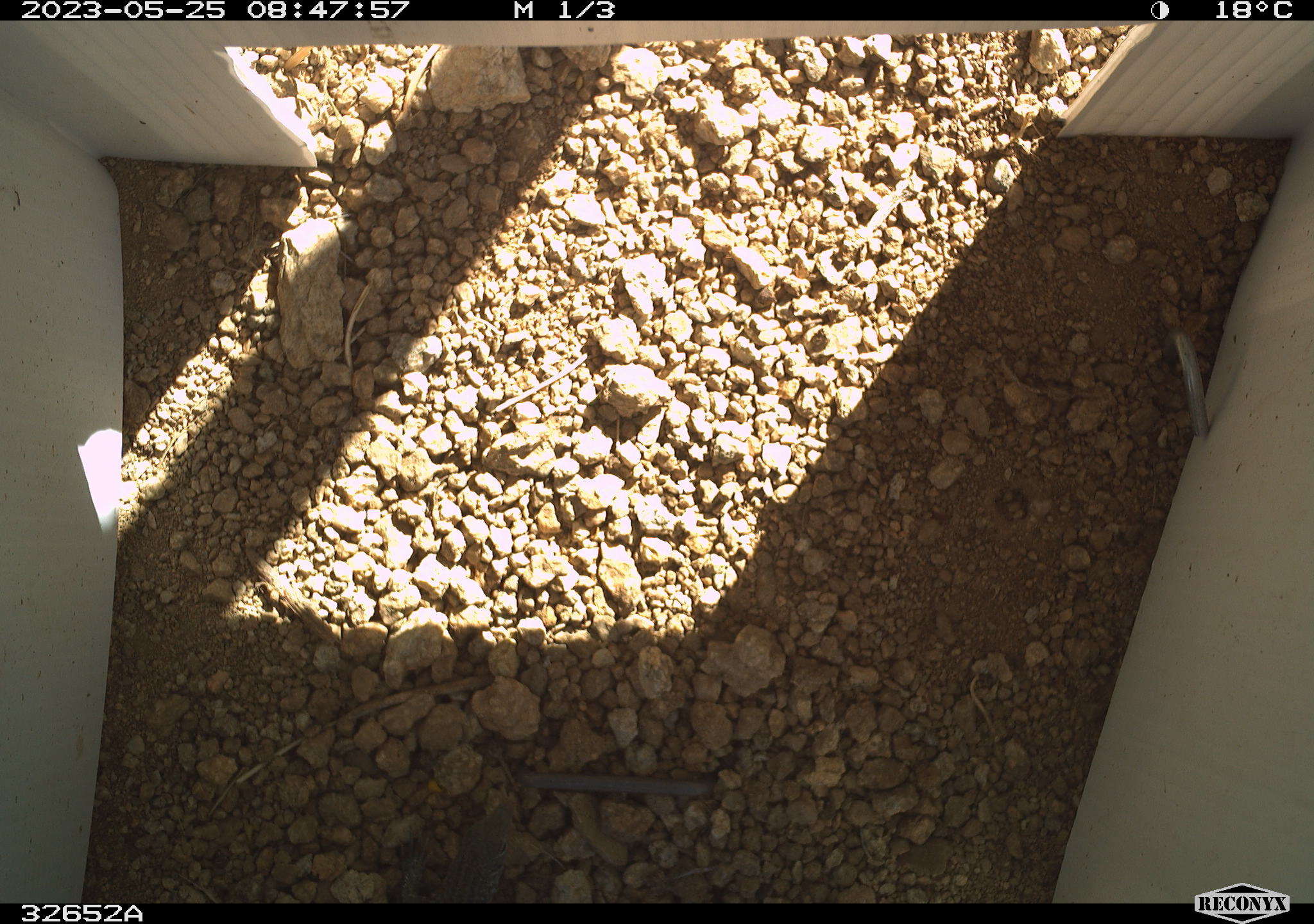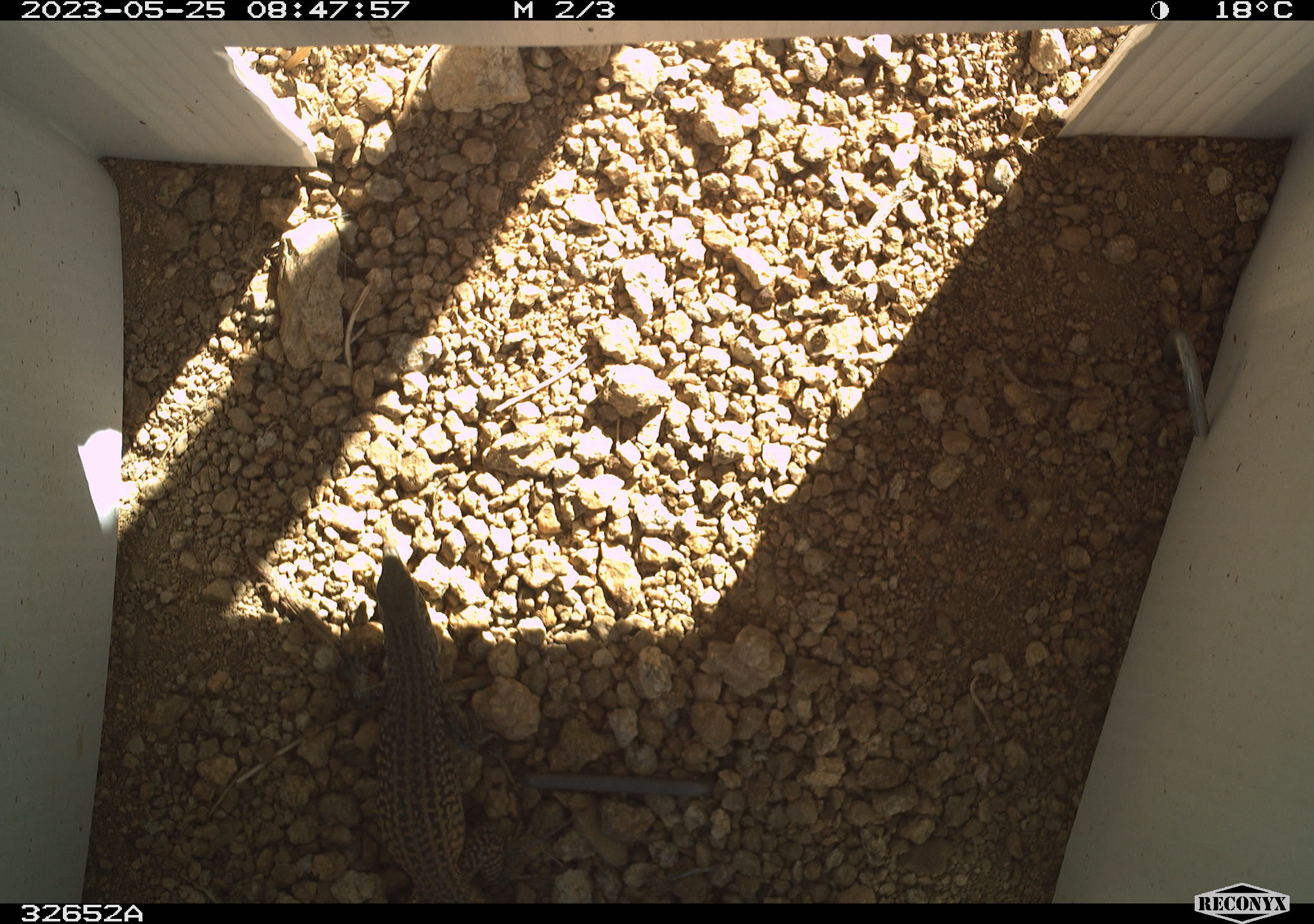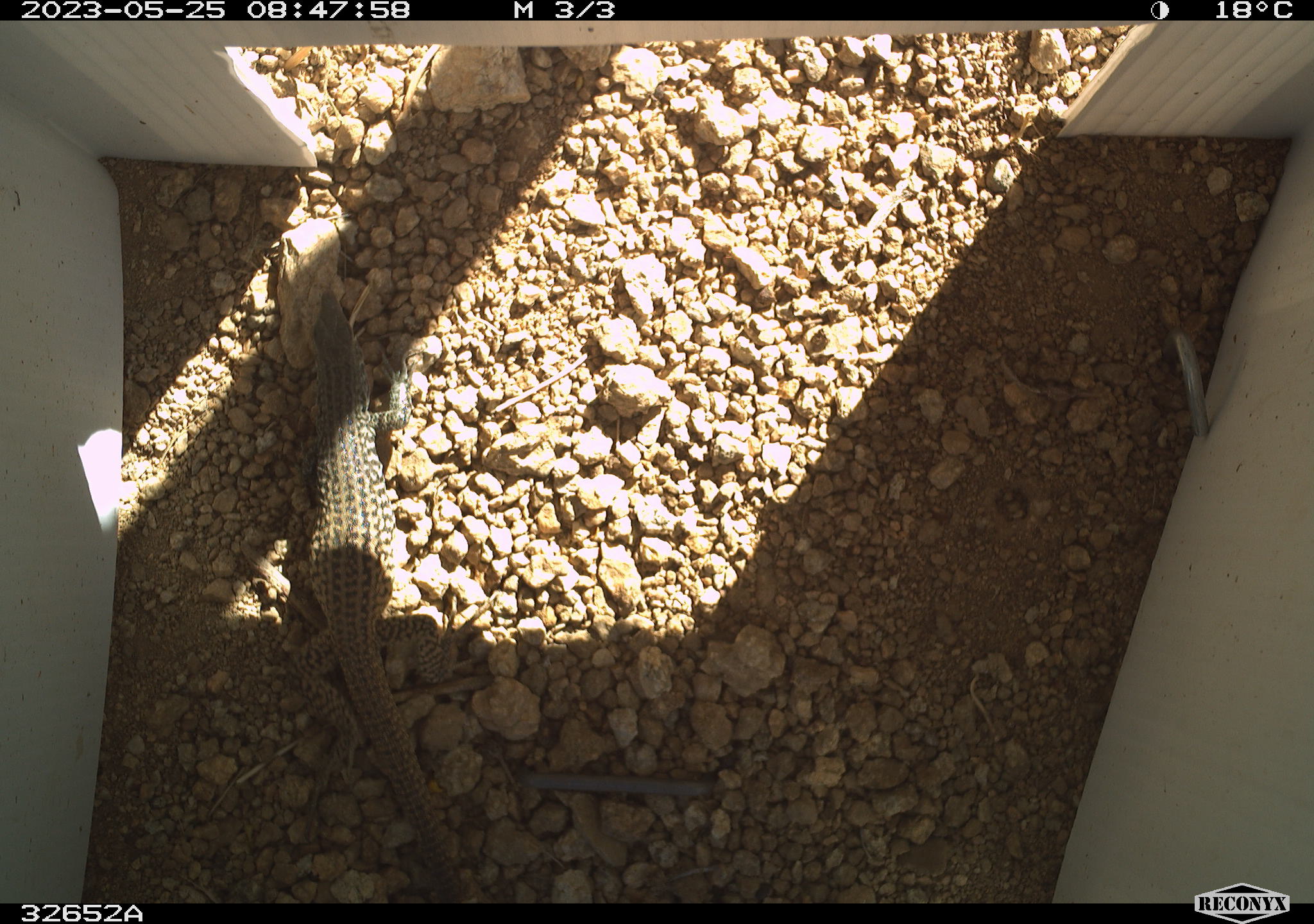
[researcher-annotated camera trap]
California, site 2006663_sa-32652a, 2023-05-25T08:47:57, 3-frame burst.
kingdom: Animalia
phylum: Chordata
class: Reptilia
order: Squamata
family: Teiidae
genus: Aspidoscelis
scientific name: Aspidoscelis tigris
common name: western whiptail